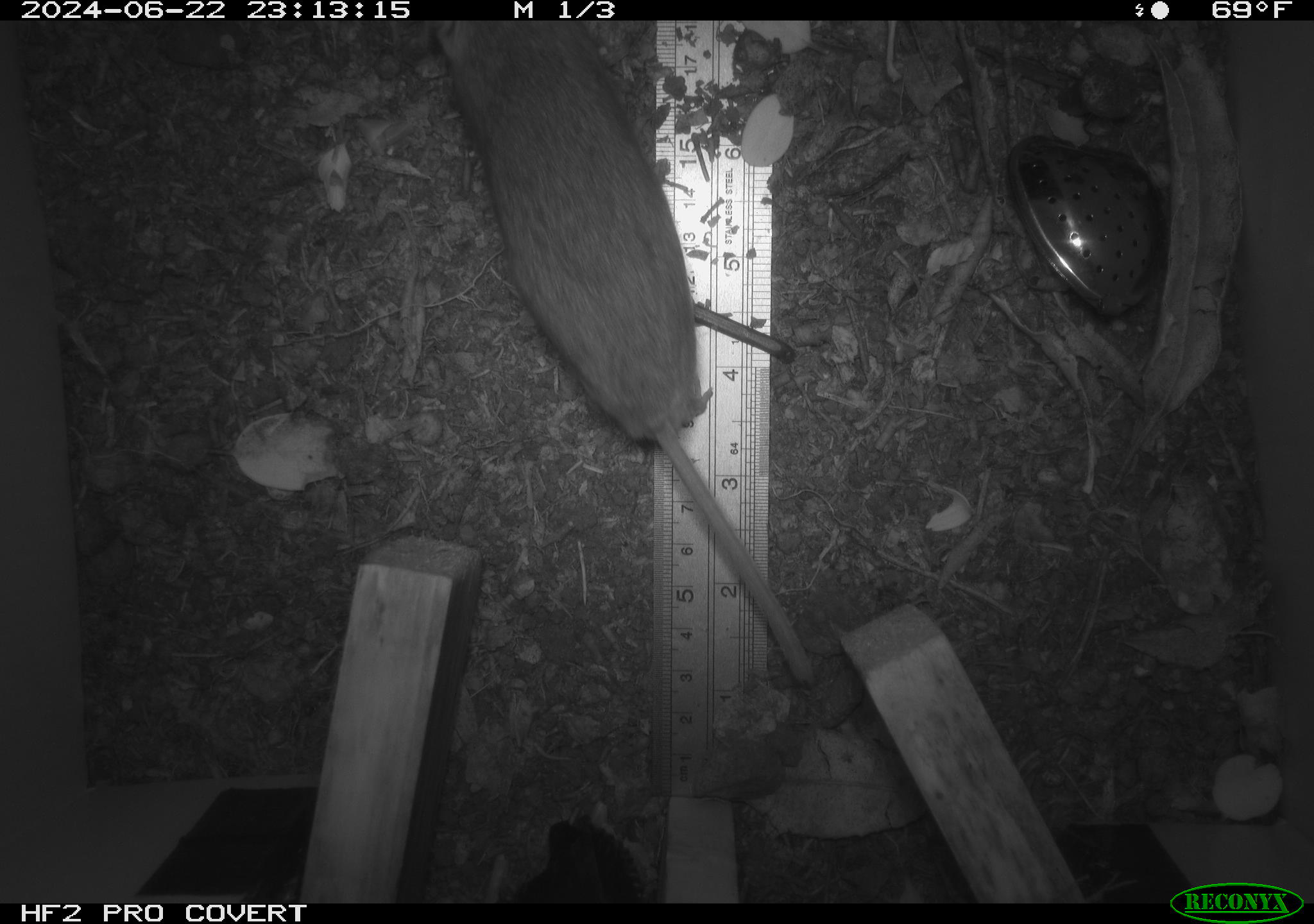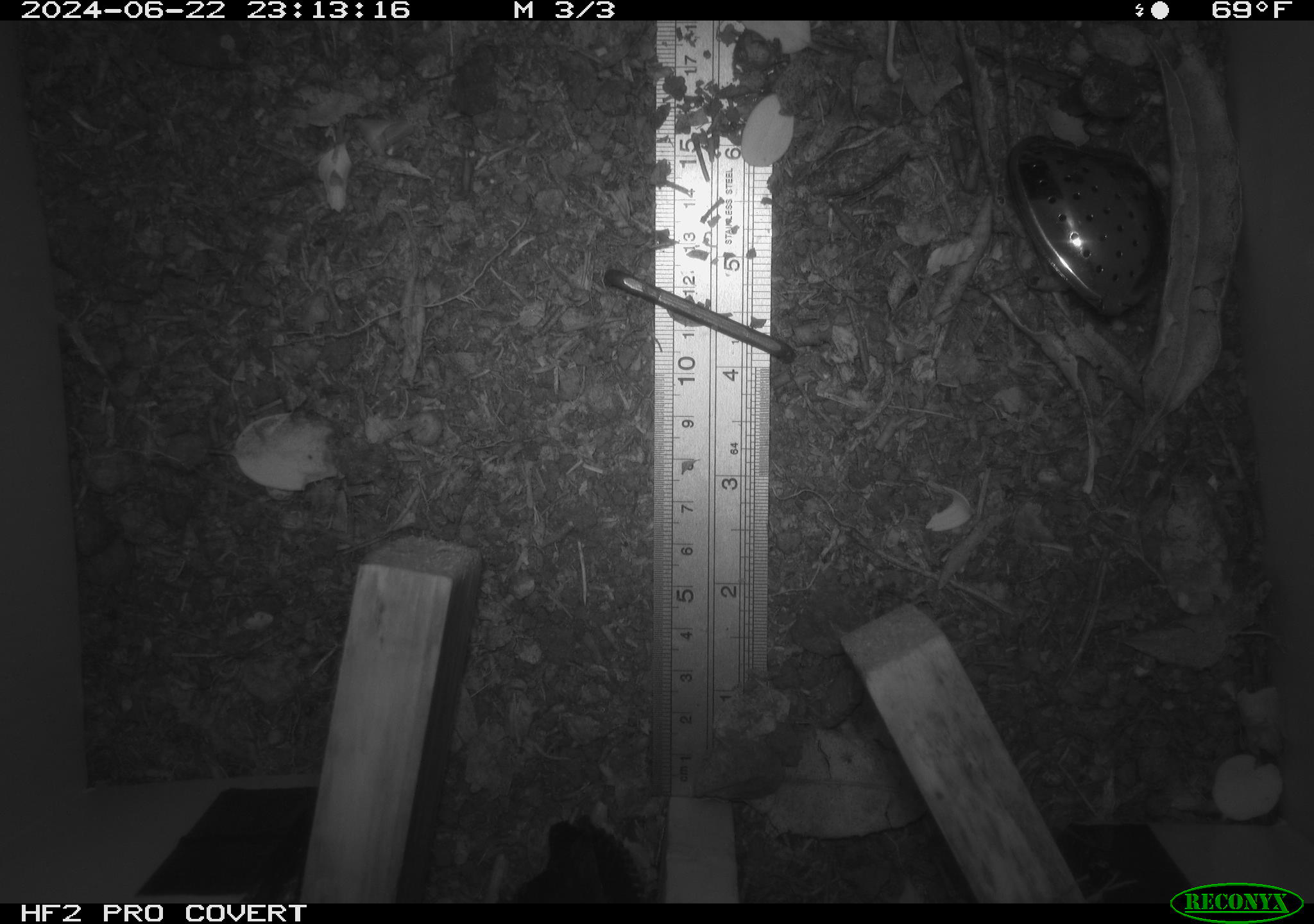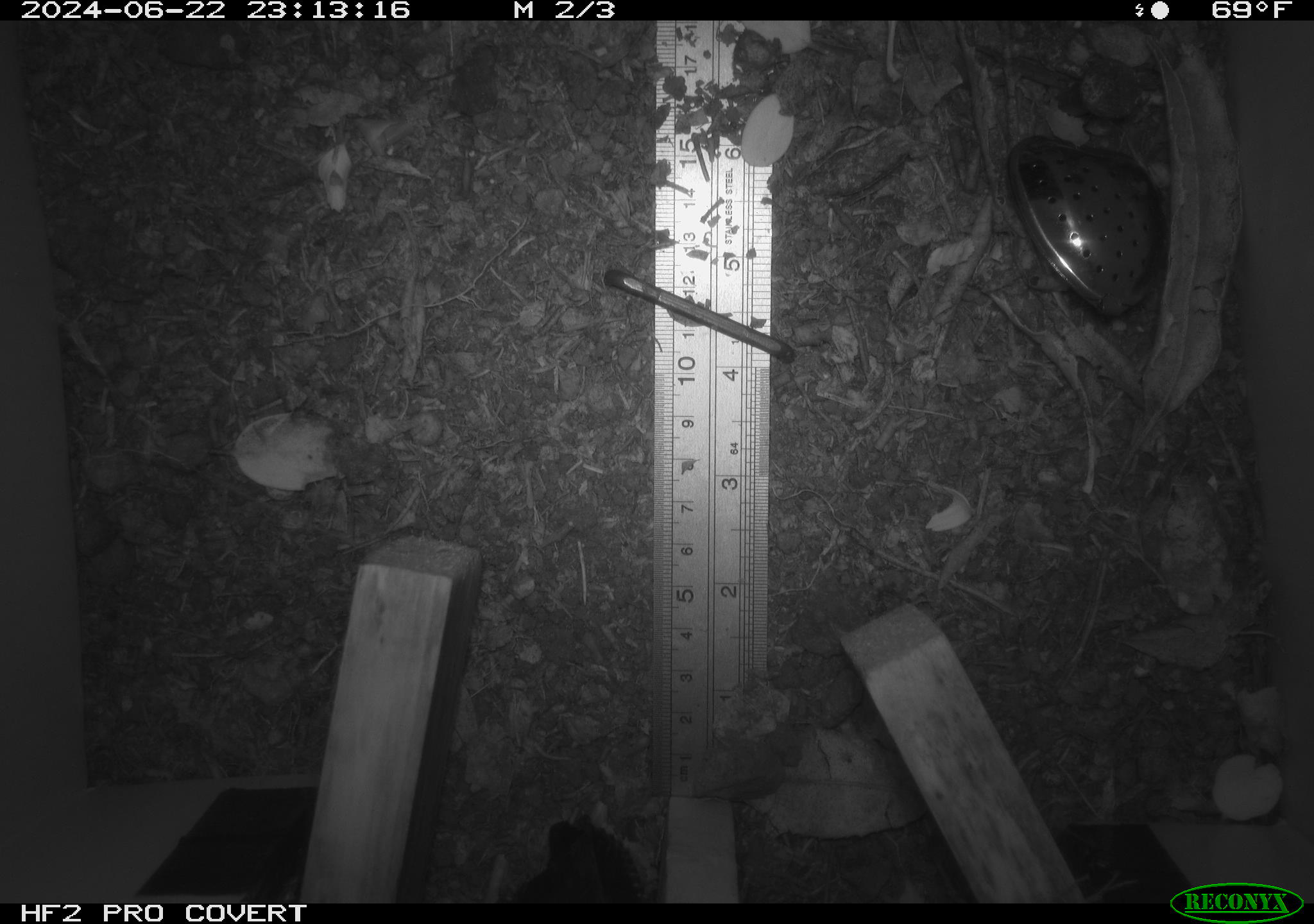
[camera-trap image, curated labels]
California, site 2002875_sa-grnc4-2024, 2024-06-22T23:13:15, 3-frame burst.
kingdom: Animalia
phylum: Chordata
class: Mammalia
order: Rodentia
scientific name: Rodentia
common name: rodent